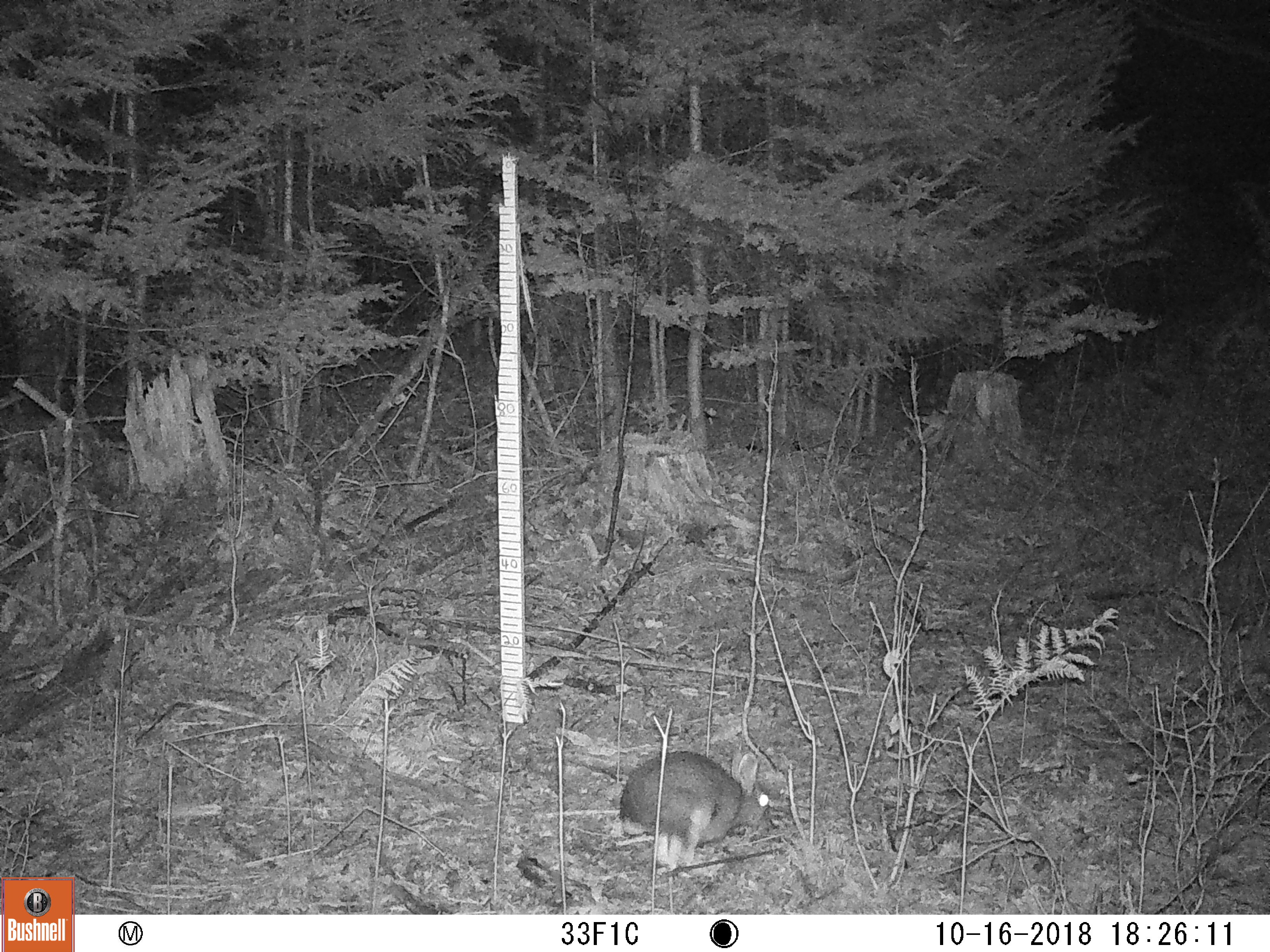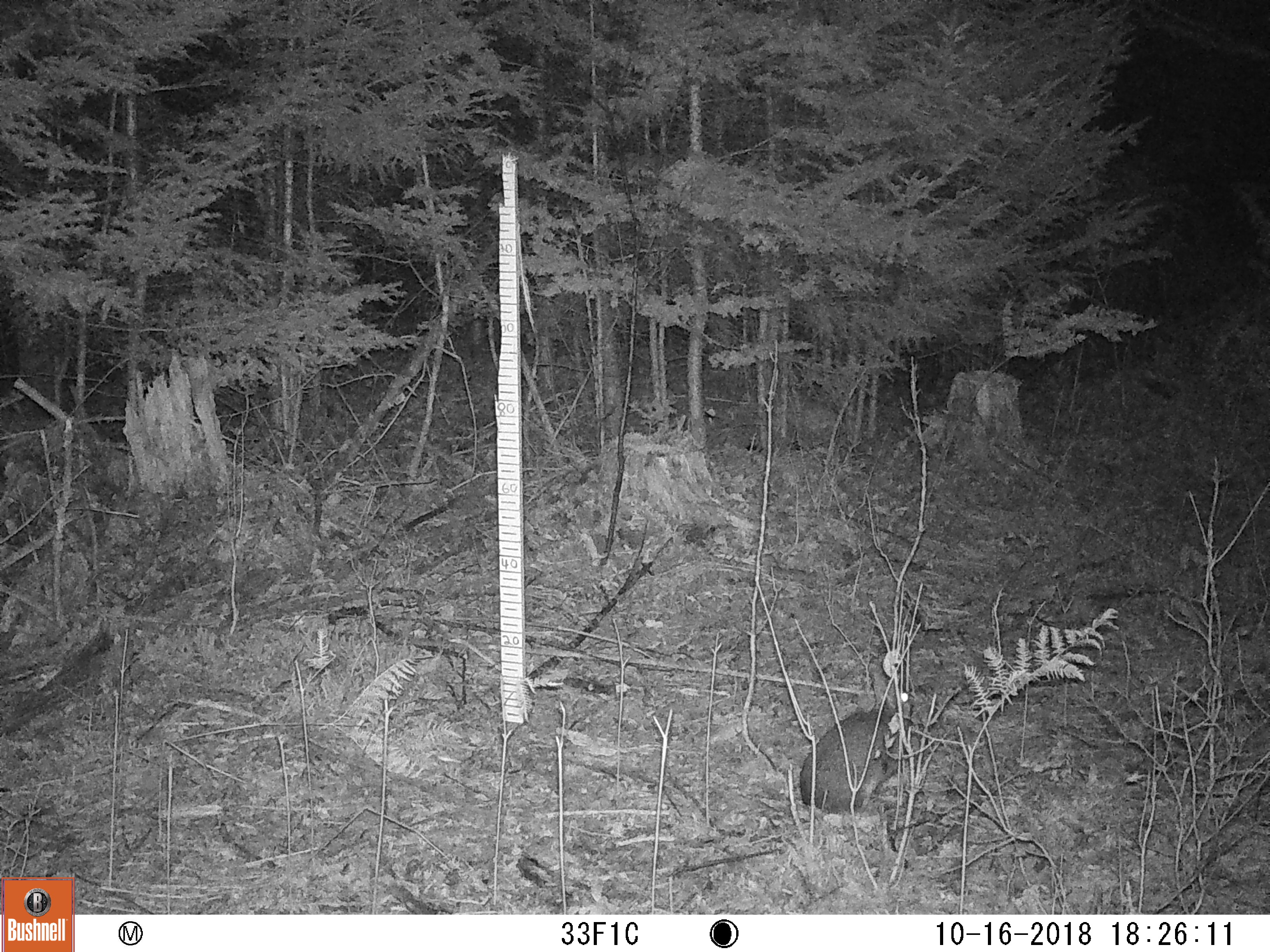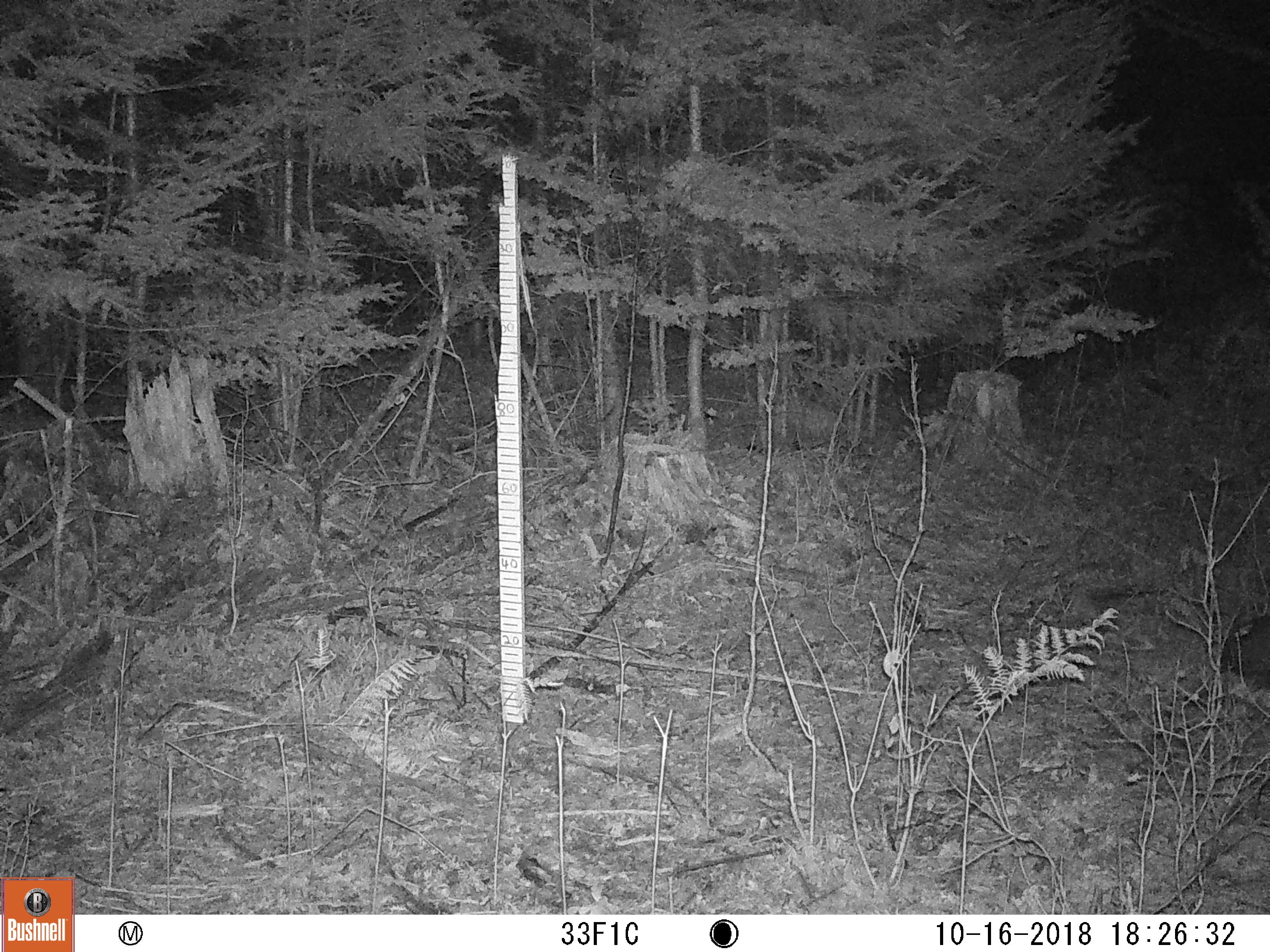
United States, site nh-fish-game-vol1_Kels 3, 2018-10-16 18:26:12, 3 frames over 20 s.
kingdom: Animalia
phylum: Chordata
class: Mammalia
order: Lagomorpha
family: Leporidae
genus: Lepus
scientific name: Lepus americanus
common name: snowshoe hare